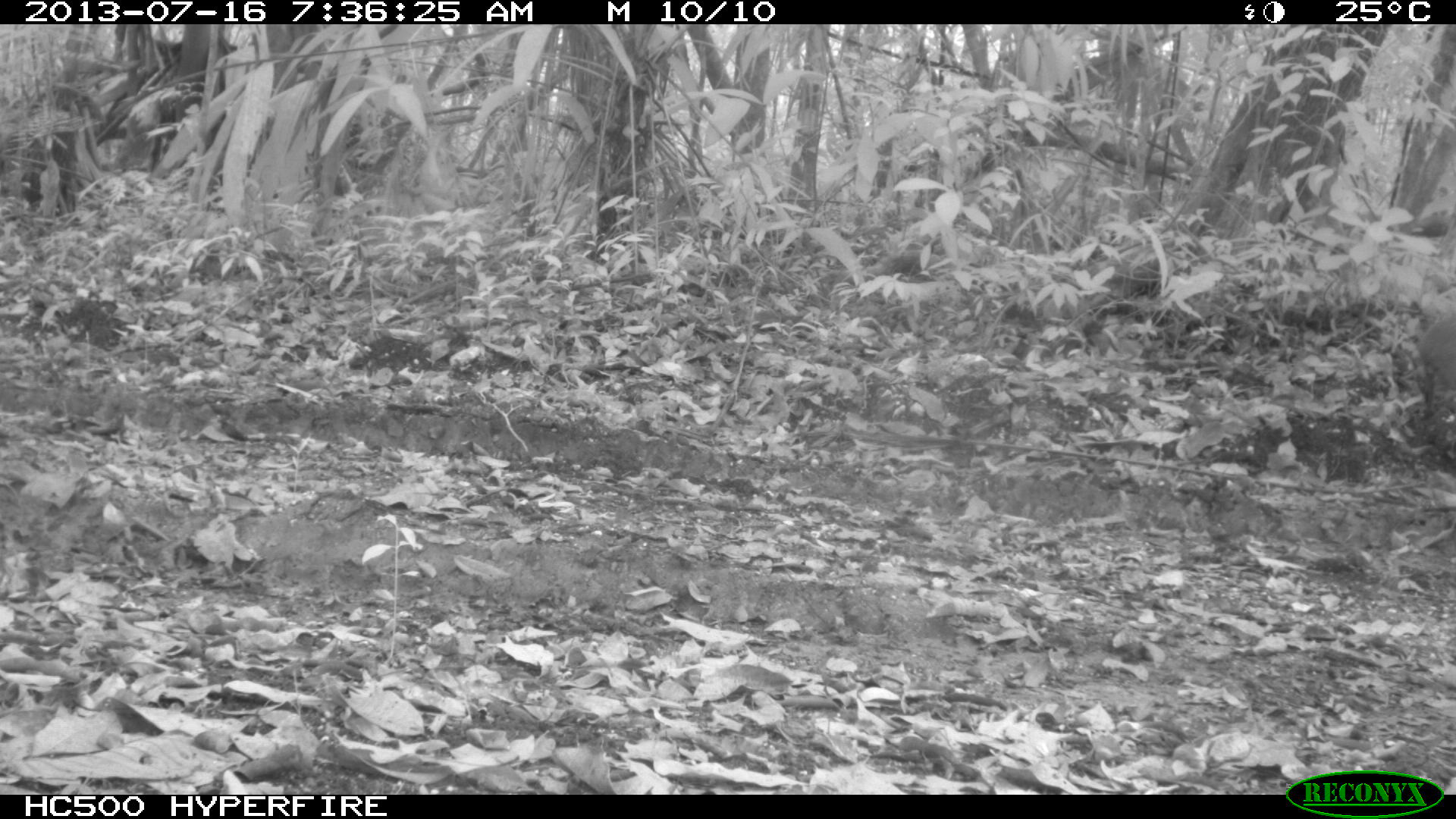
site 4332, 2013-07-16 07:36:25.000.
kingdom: Animalia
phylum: Chordata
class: Mammalia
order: Rodentia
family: Dasyproctidae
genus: Dasyprocta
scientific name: Dasyprocta punctata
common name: central american agouti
Dasyprocta punctata (central american agouti), count 1.